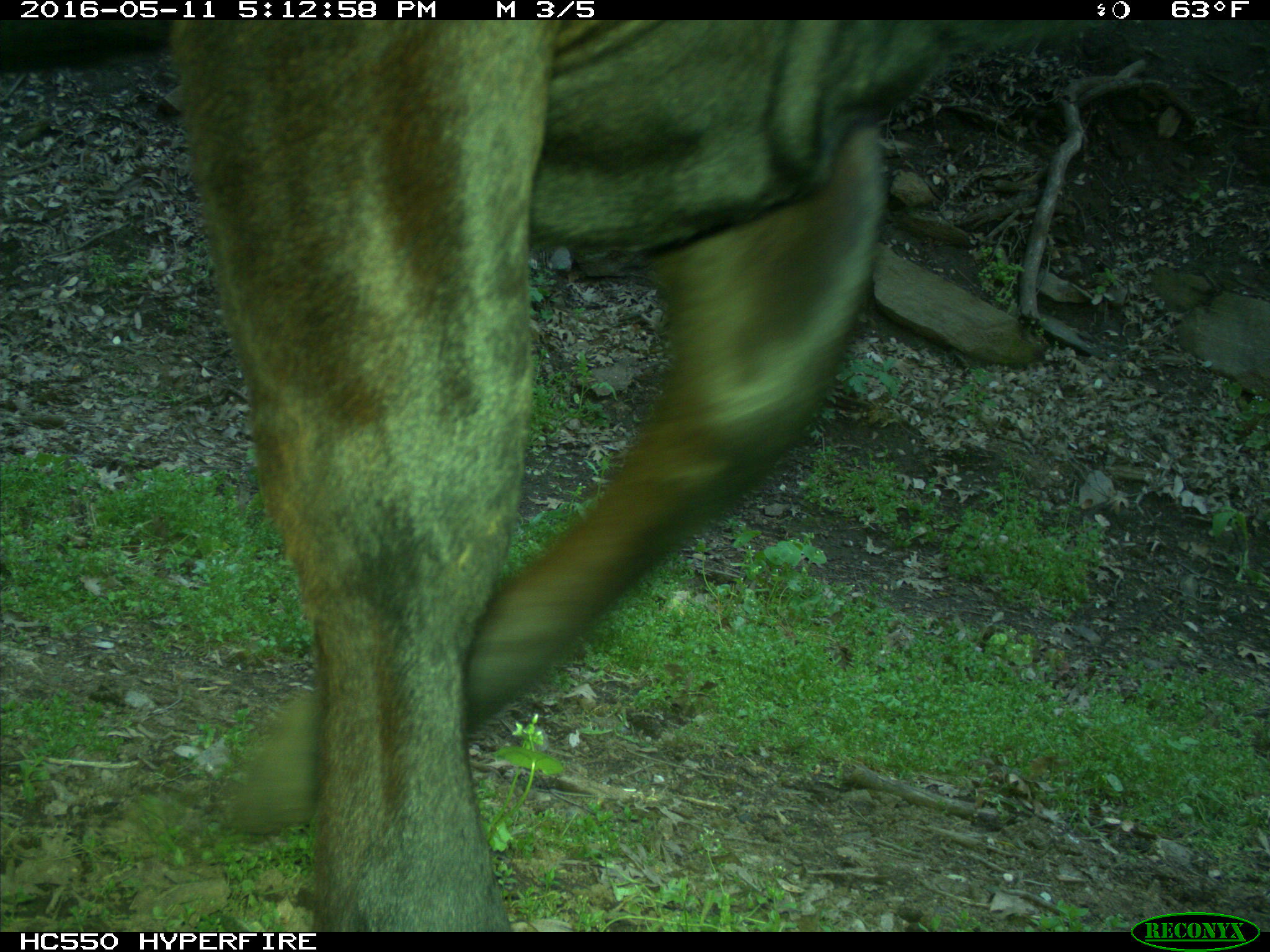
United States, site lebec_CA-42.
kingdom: Animalia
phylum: Chordata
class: Mammalia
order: Artiodactyla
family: Bovidae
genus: Bos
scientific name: Bos taurus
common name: domestic cow